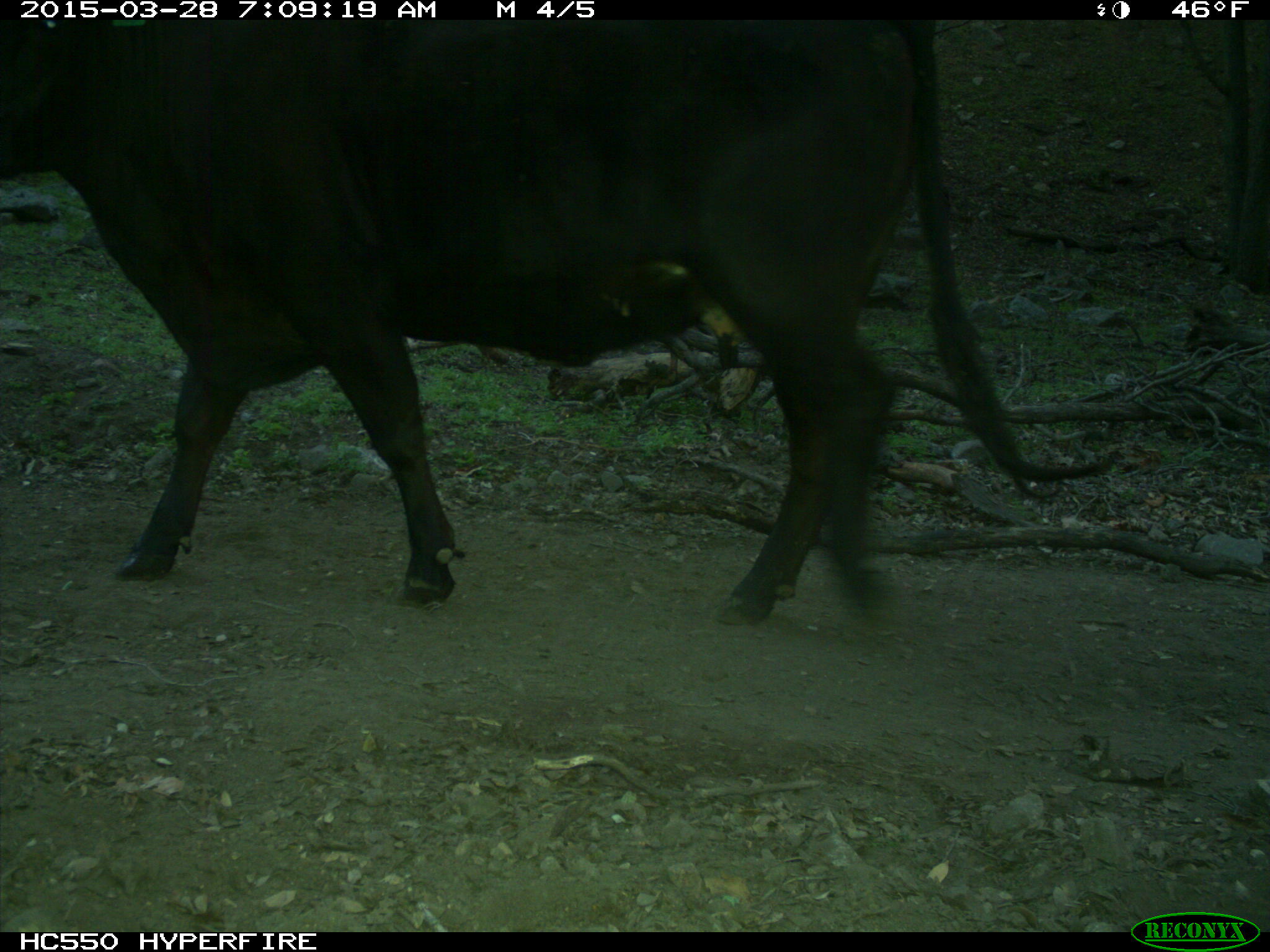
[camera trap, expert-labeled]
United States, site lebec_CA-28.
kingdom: Animalia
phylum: Chordata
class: Mammalia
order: Artiodactyla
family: Bovidae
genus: Bos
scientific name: Bos taurus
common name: domestic cow